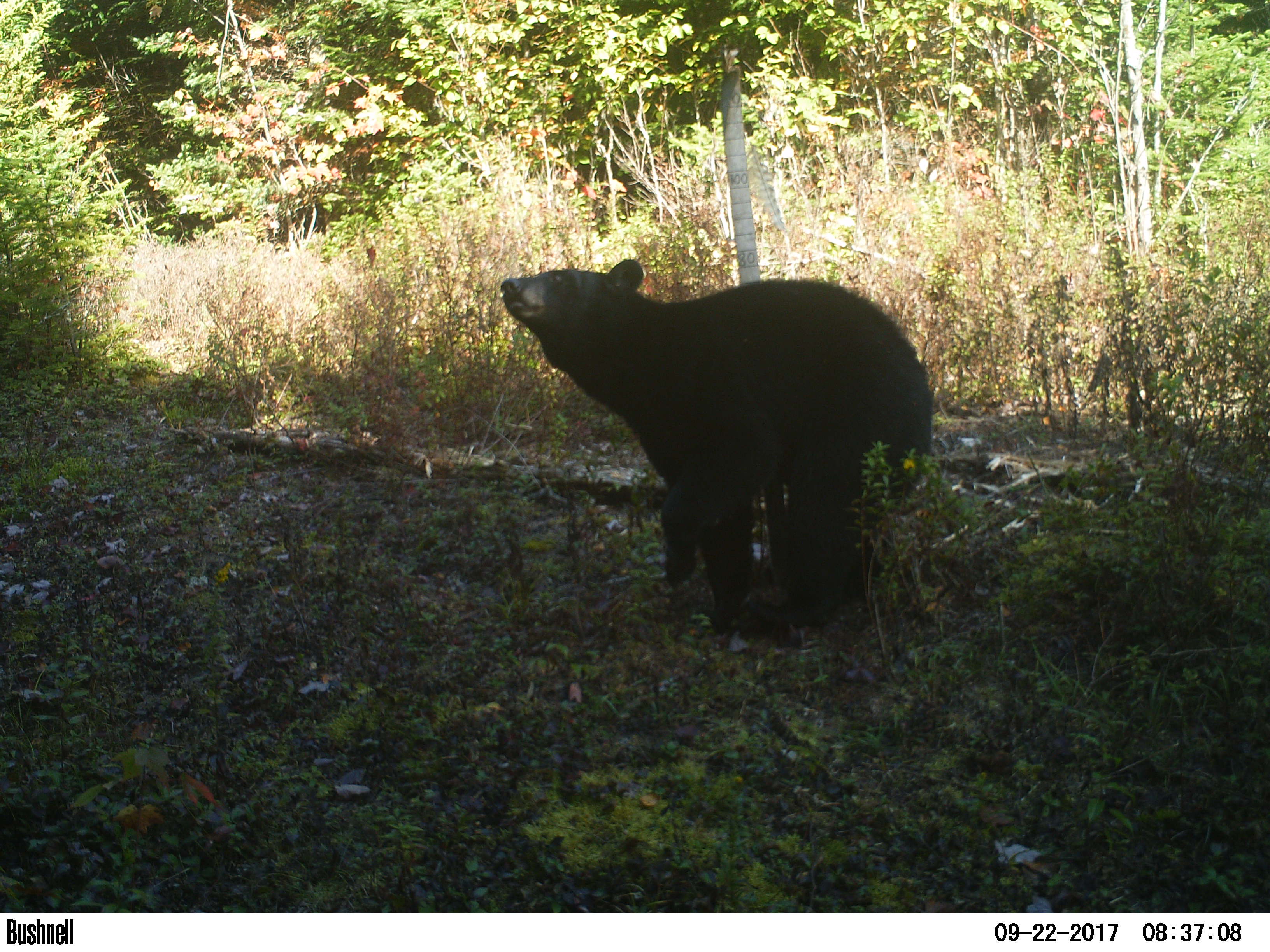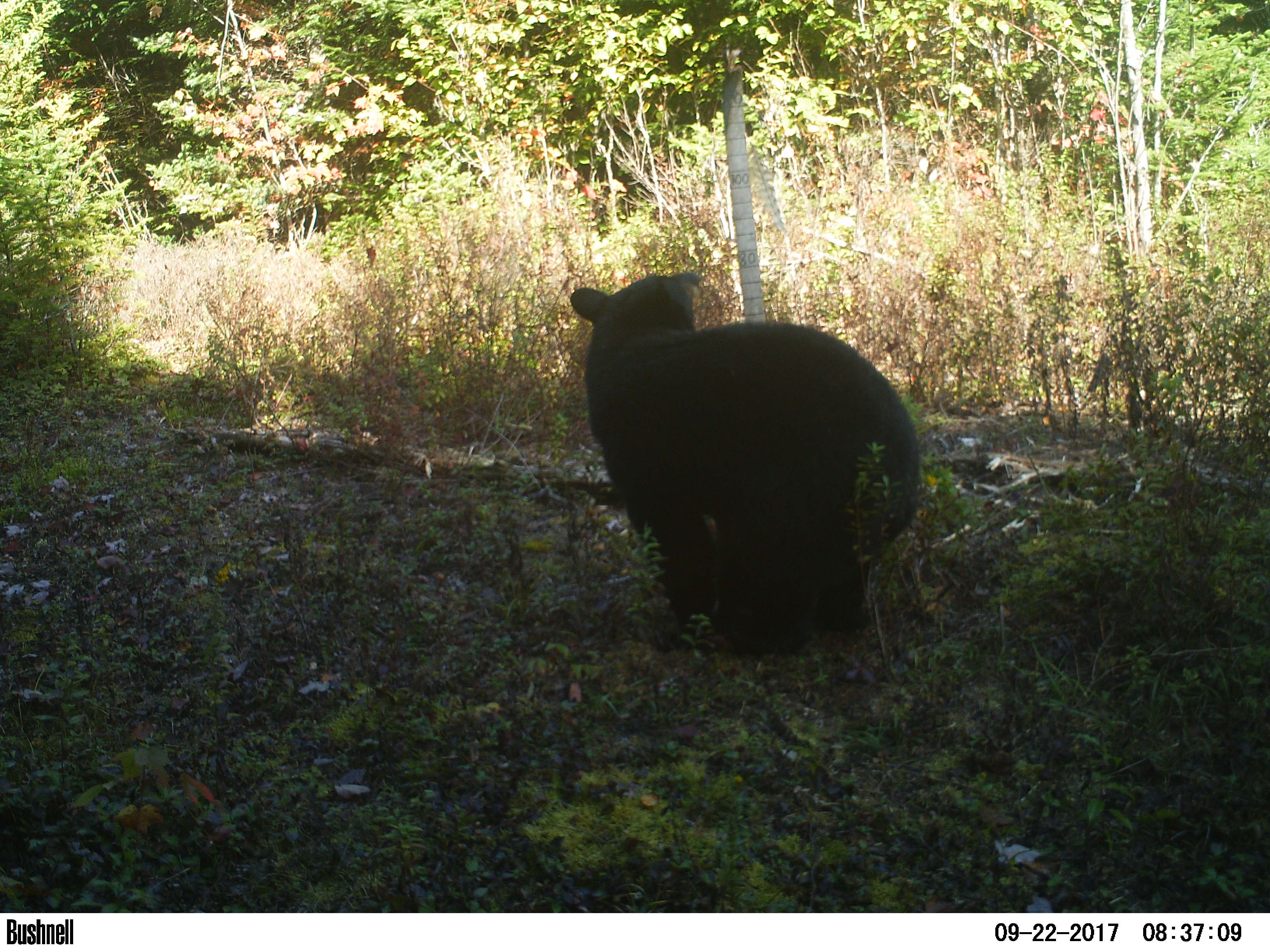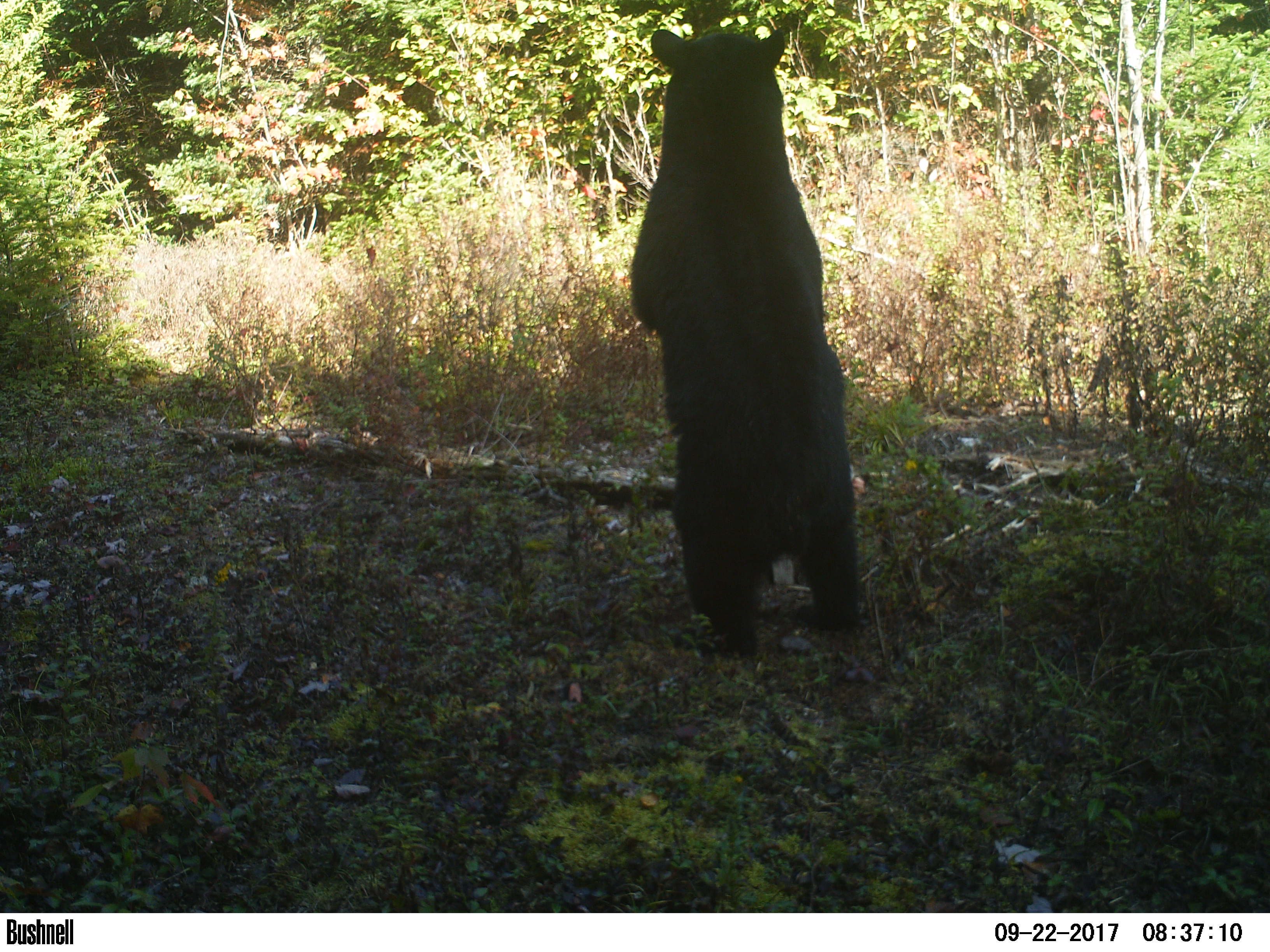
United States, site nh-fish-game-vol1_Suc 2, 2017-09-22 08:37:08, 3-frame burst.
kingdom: Animalia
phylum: Chordata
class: Mammalia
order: Carnivora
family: Ursidae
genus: Ursus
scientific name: Ursus americanus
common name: black bear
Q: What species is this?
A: Black bear (Ursus americanus).